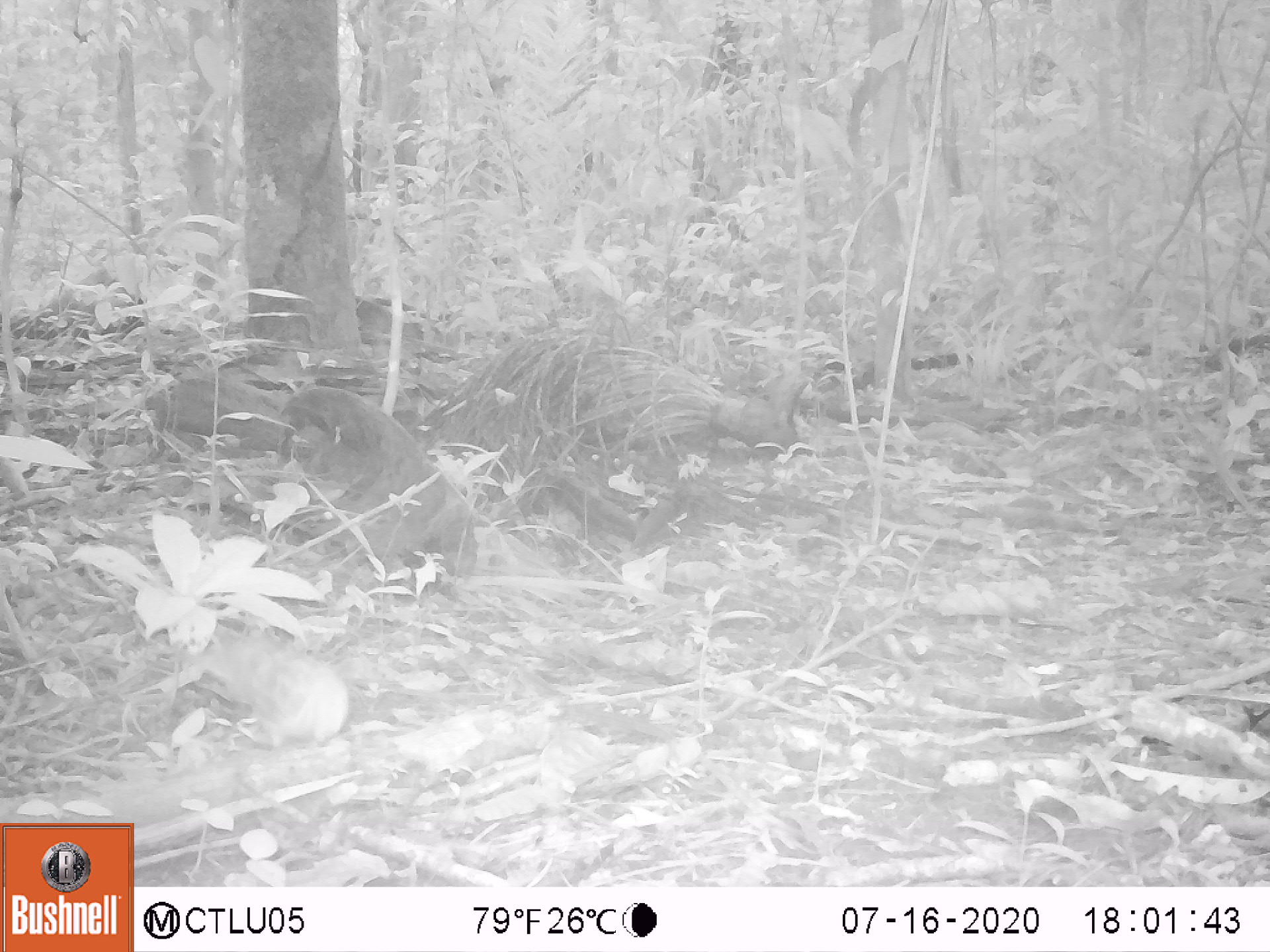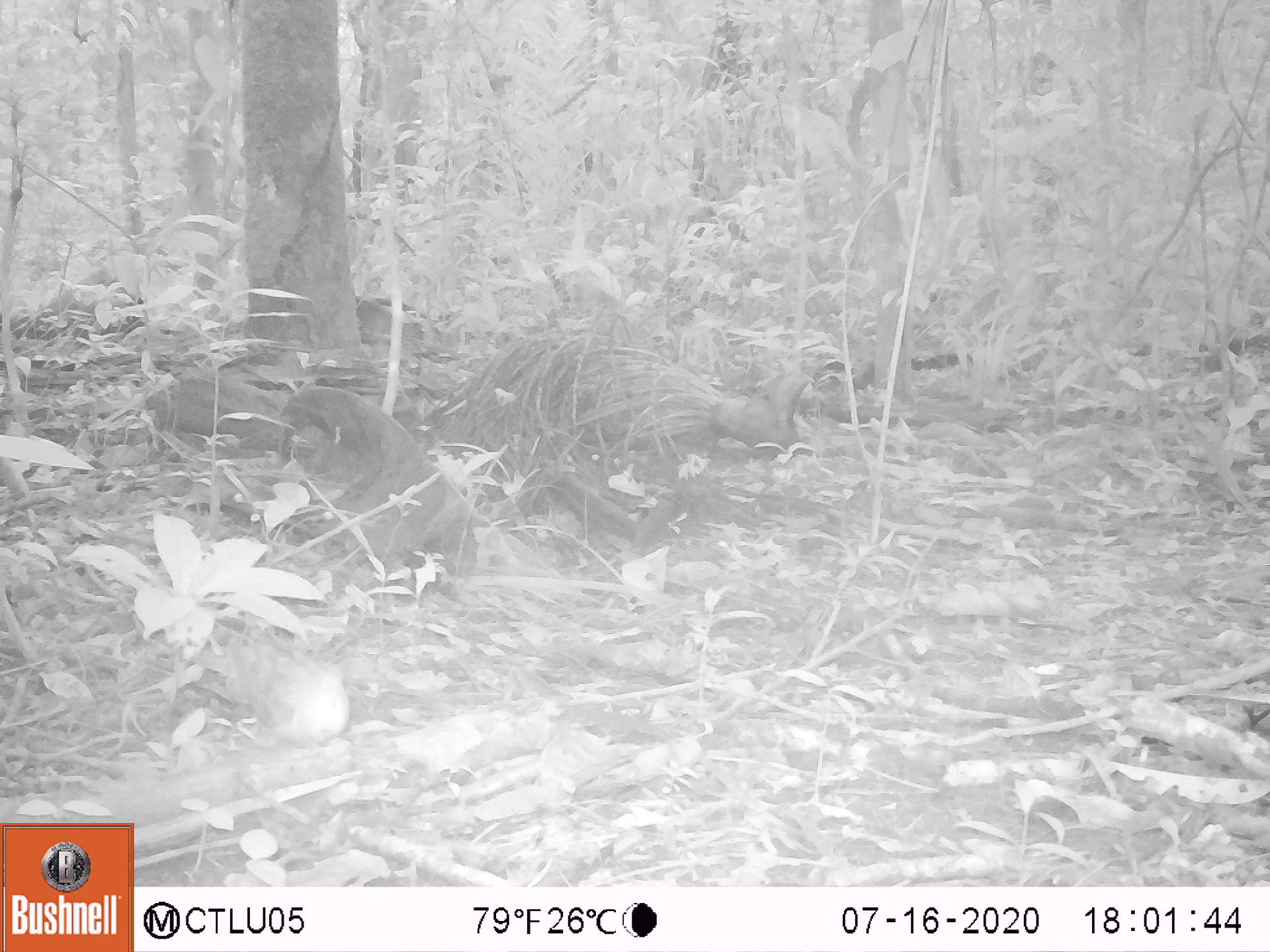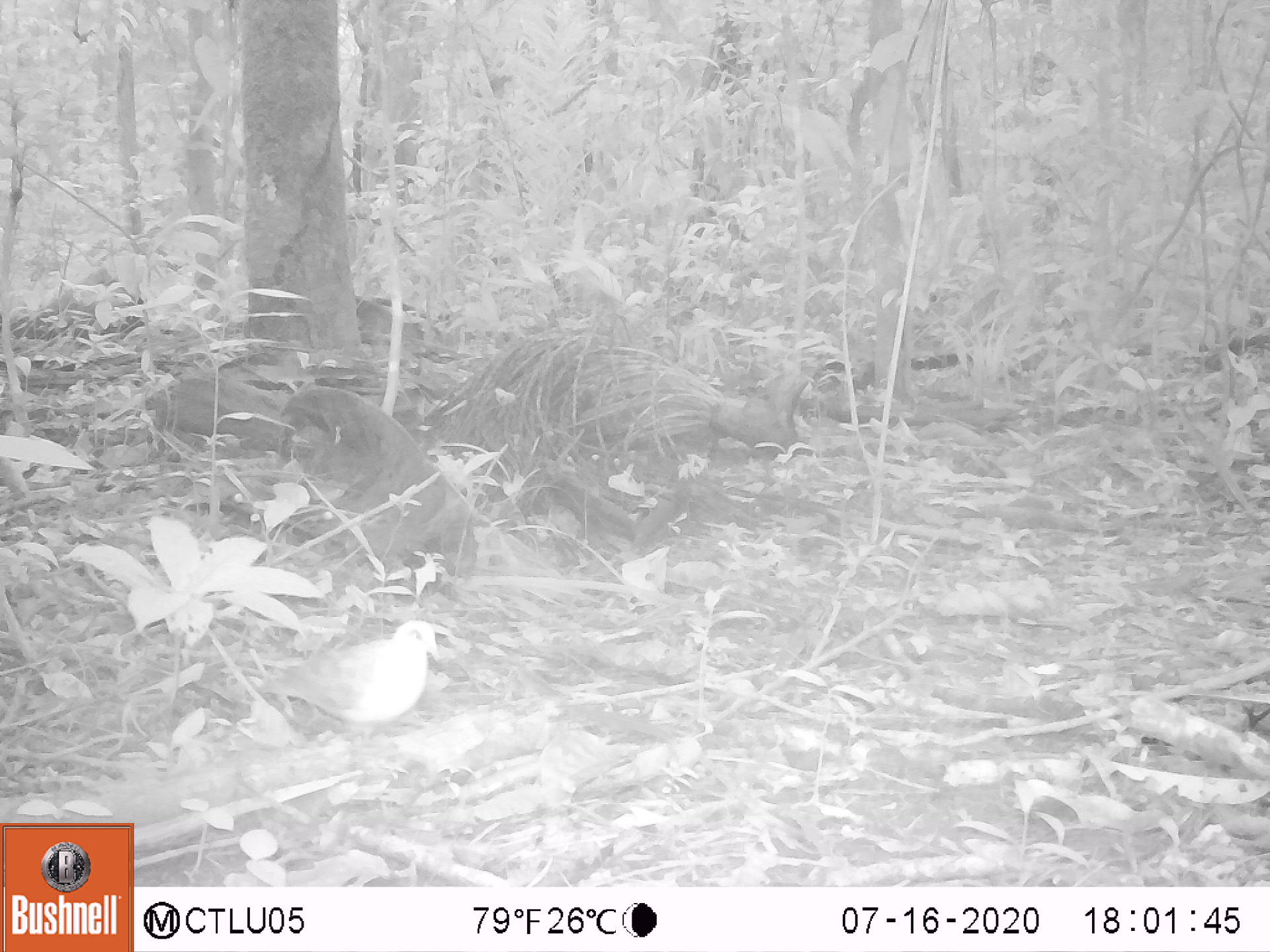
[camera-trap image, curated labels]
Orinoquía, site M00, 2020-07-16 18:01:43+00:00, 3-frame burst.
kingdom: Animalia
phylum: Chordata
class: Aves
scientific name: Aves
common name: bird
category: unknown bird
Unknown bird (bird) (Aves).